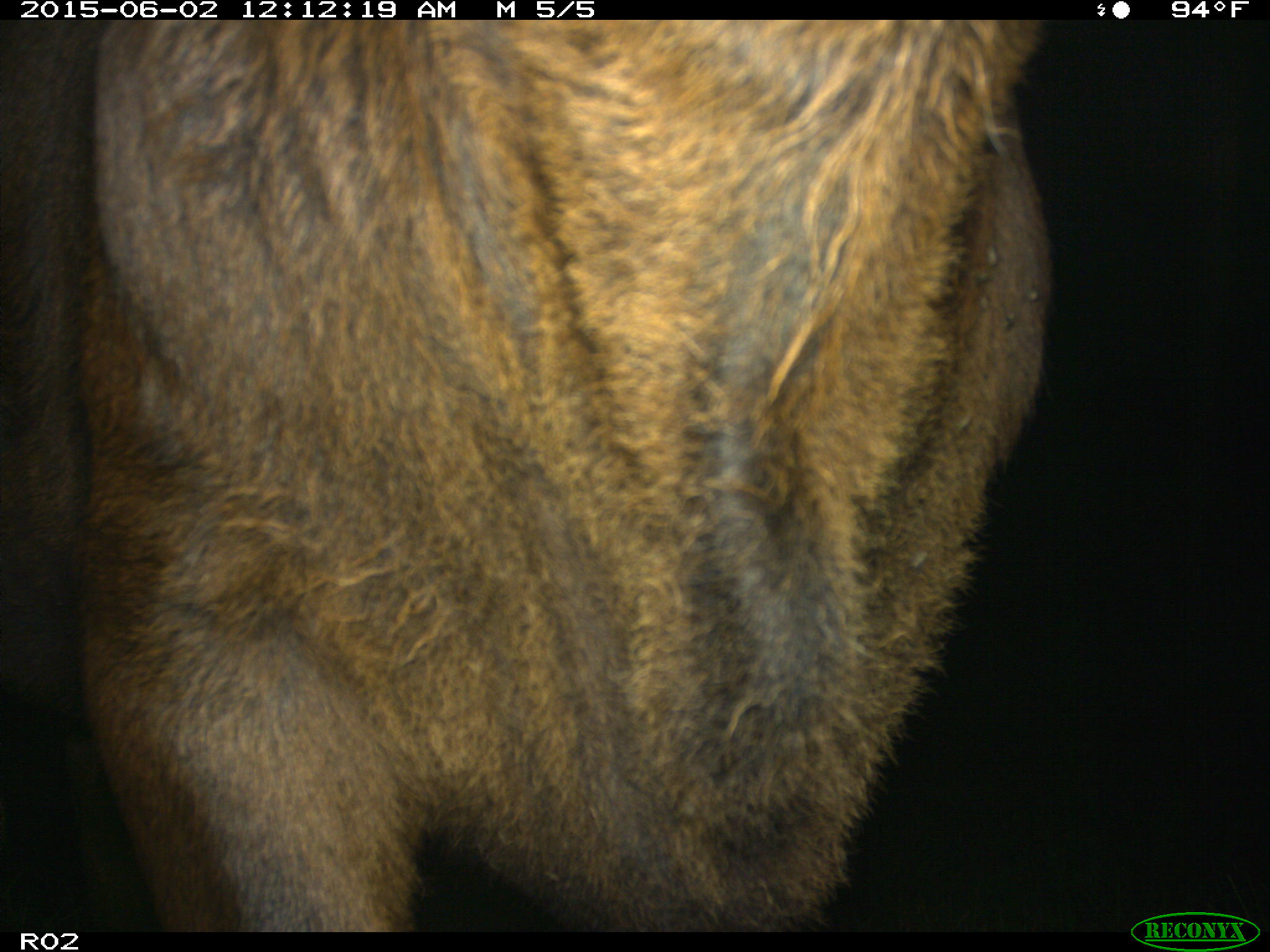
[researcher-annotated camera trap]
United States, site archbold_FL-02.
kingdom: Animalia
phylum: Chordata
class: Mammalia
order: Artiodactyla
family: Bovidae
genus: Bos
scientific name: Bos taurus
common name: domestic cow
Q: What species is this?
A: Bos taurus (domestic cow).